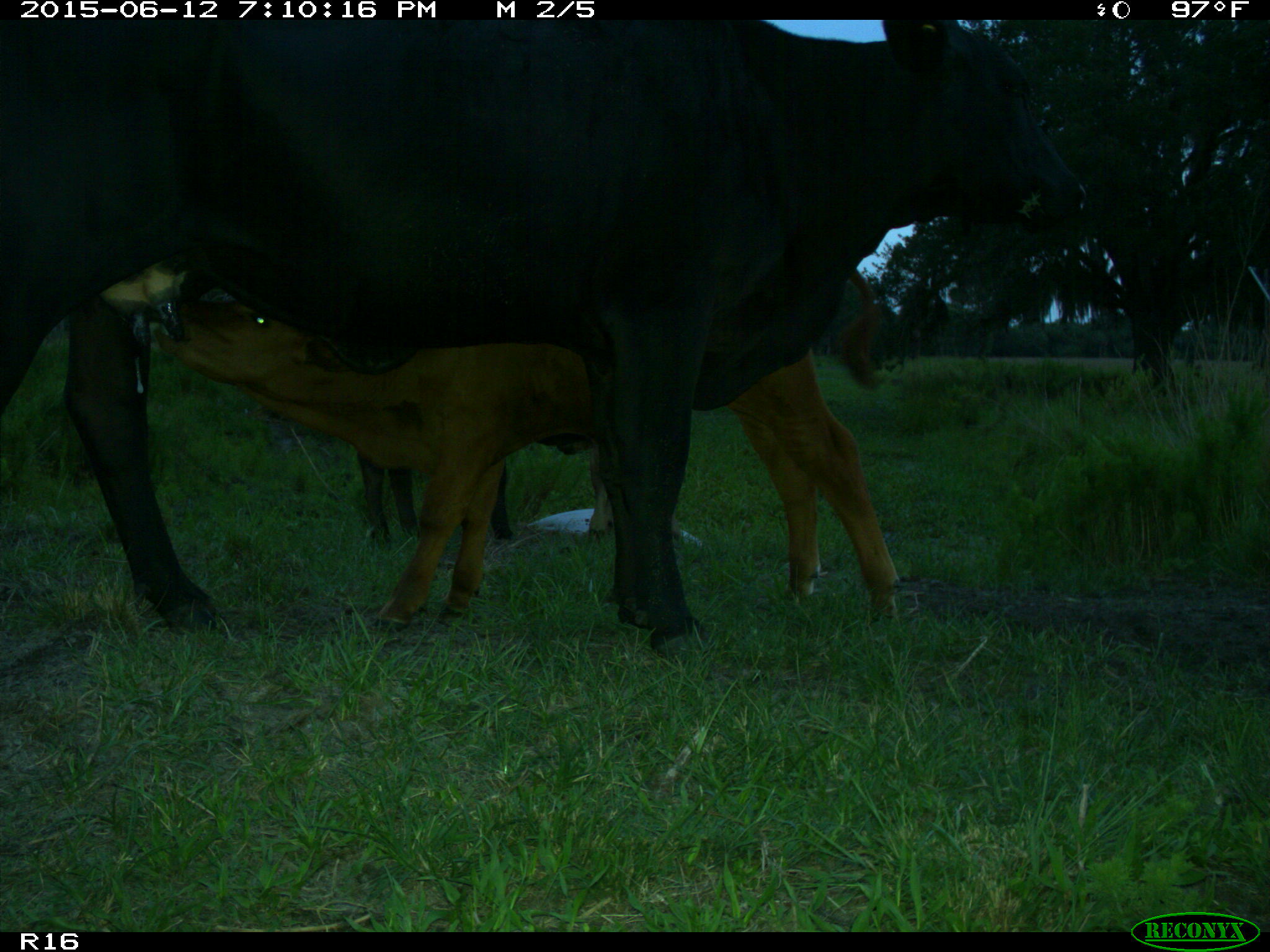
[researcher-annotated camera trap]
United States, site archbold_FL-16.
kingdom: Animalia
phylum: Chordata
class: Mammalia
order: Artiodactyla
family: Bovidae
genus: Bos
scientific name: Bos taurus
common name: domestic cow